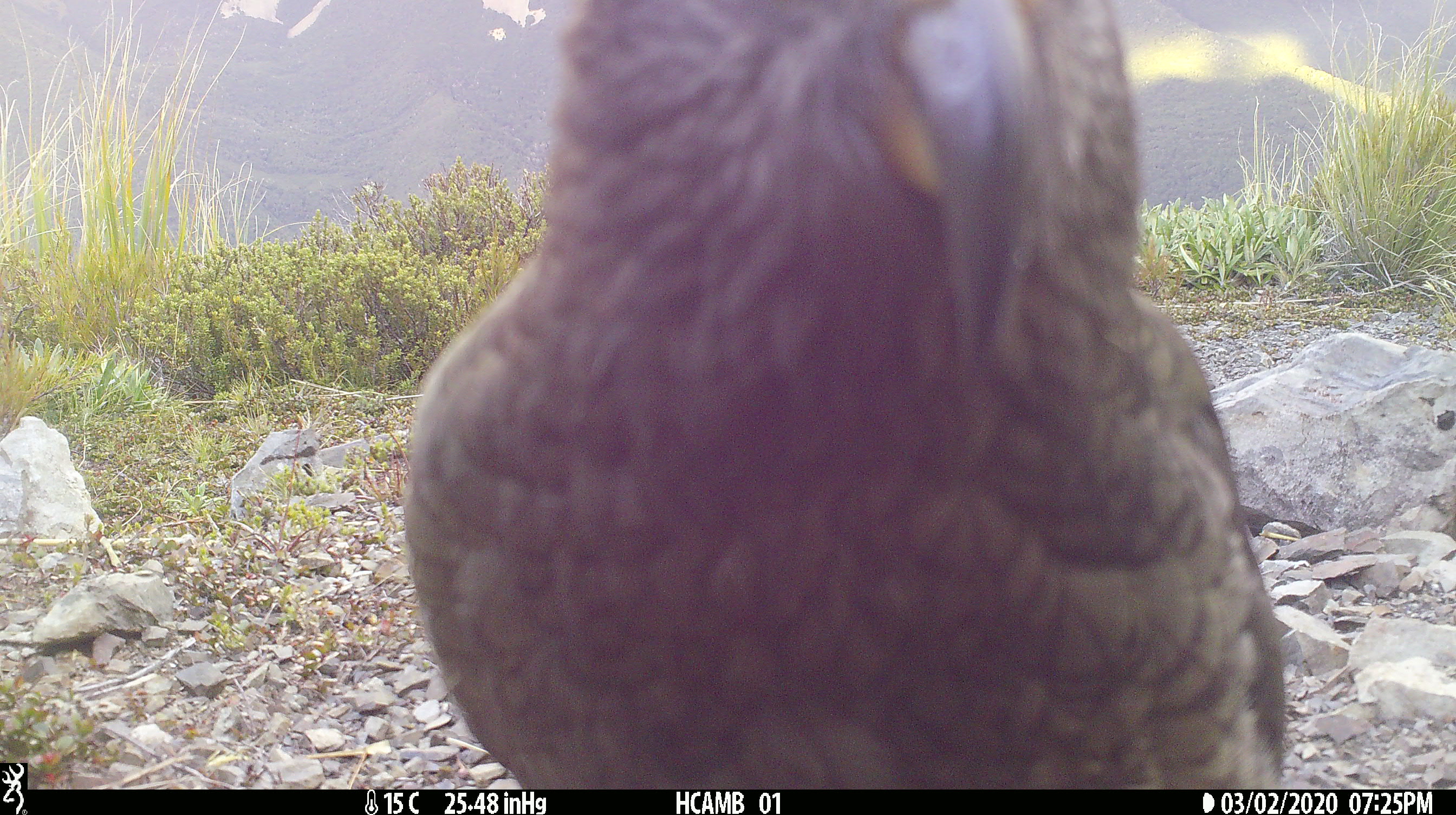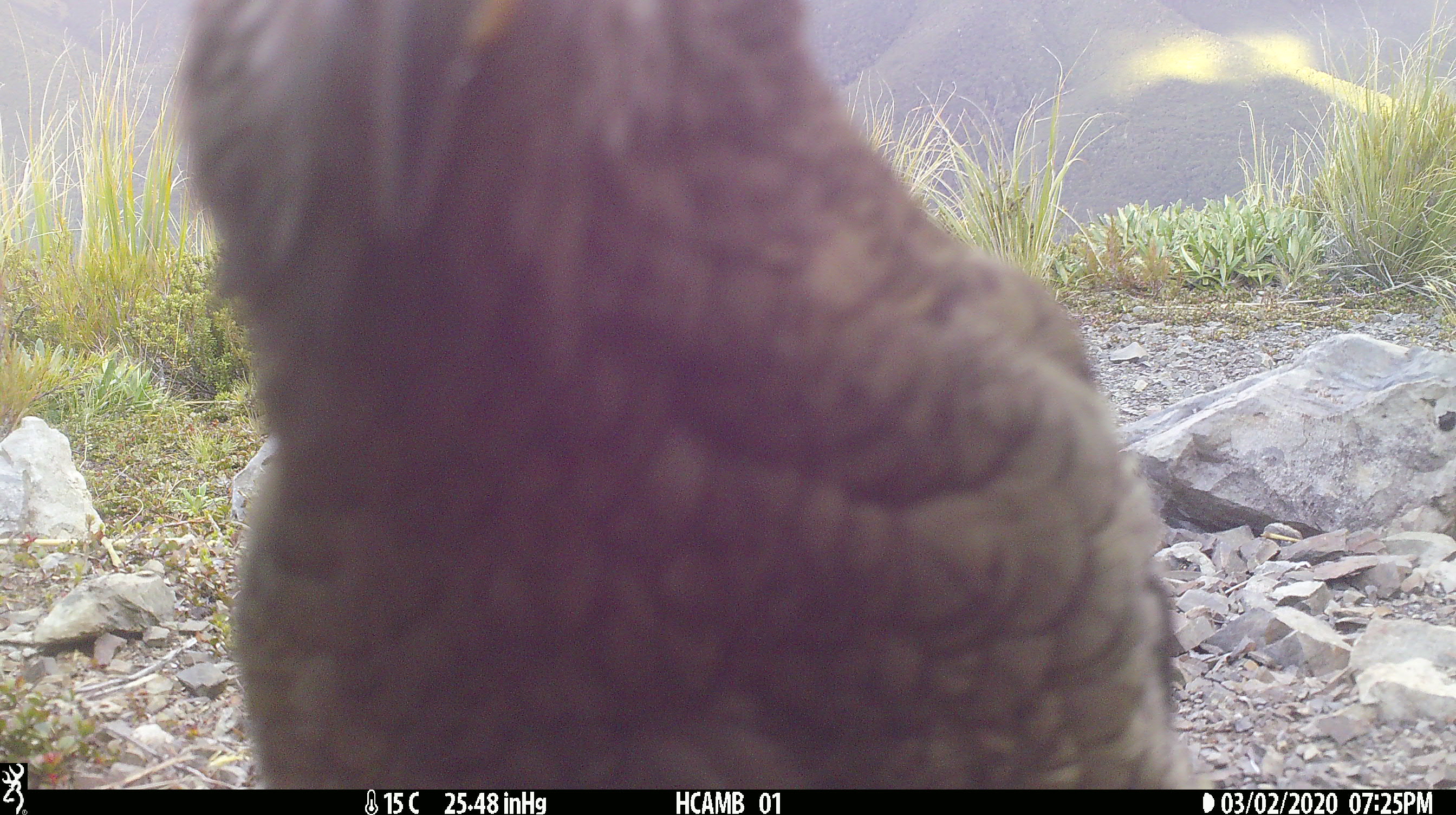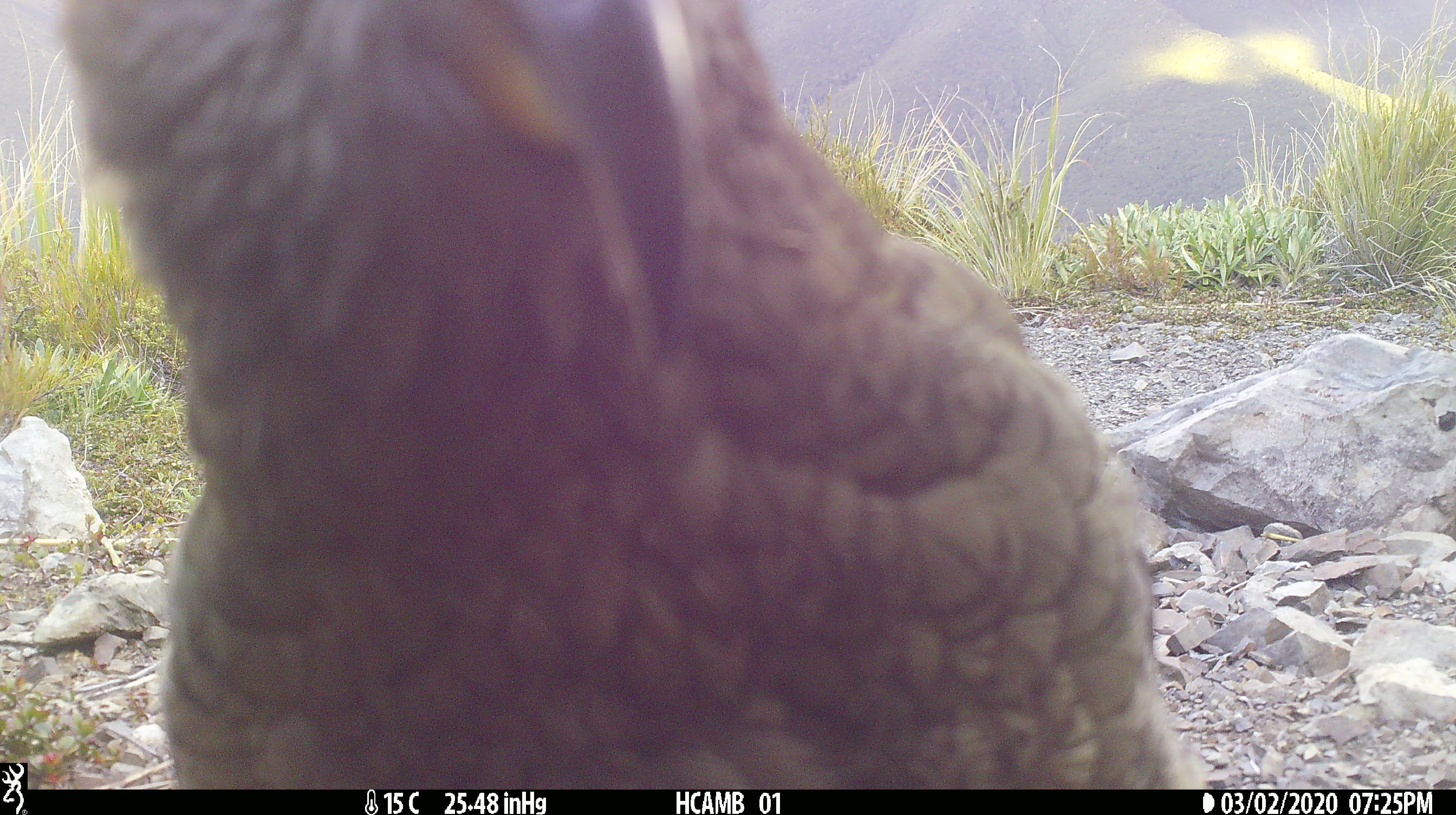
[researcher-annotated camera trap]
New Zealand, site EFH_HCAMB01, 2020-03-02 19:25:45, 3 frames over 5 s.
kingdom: Animalia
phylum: Chordata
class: Aves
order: Psittaciformes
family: Strigopidae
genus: Nestor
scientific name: Nestor notabilis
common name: kea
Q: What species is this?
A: Kea (Nestor notabilis).